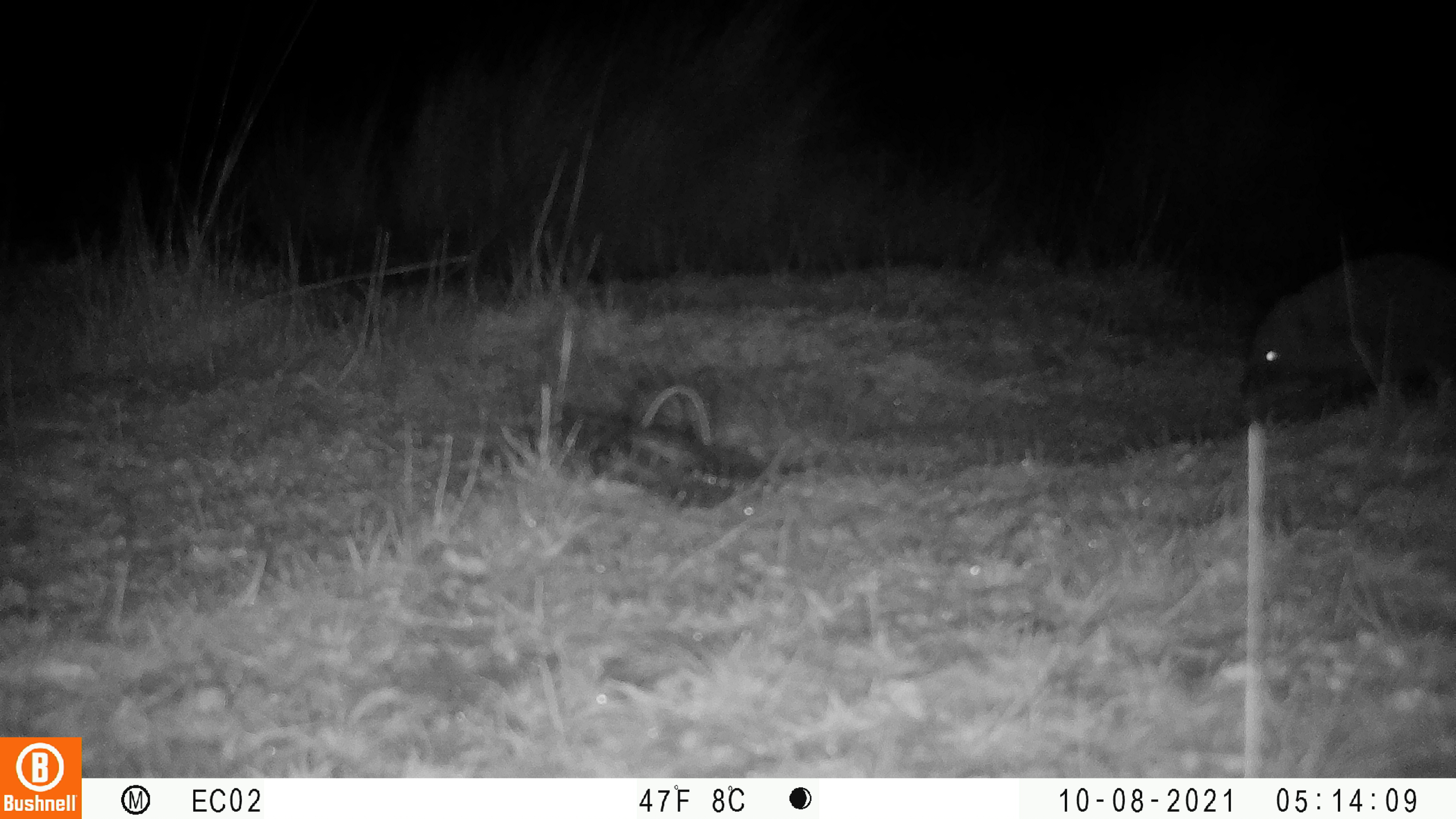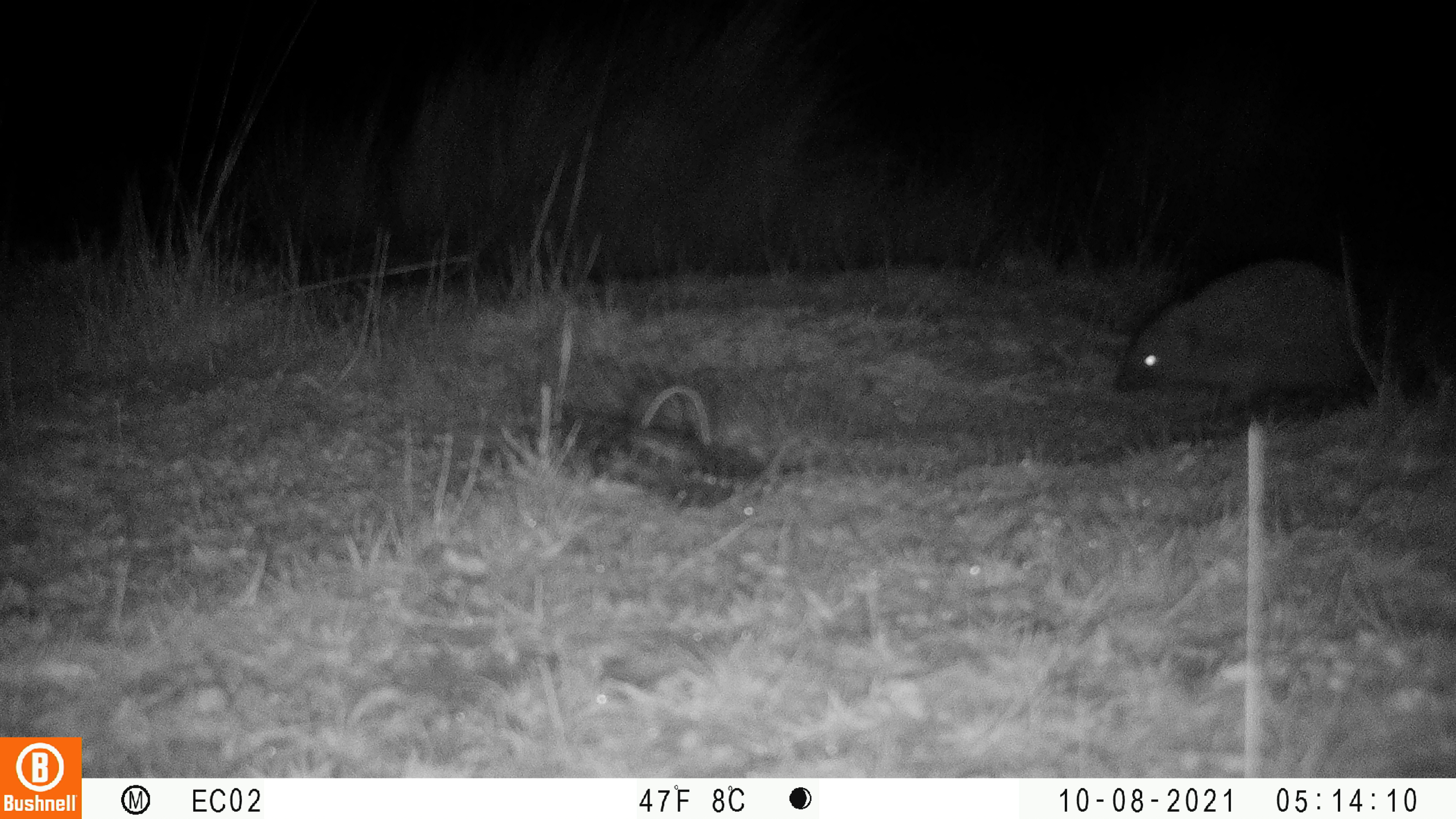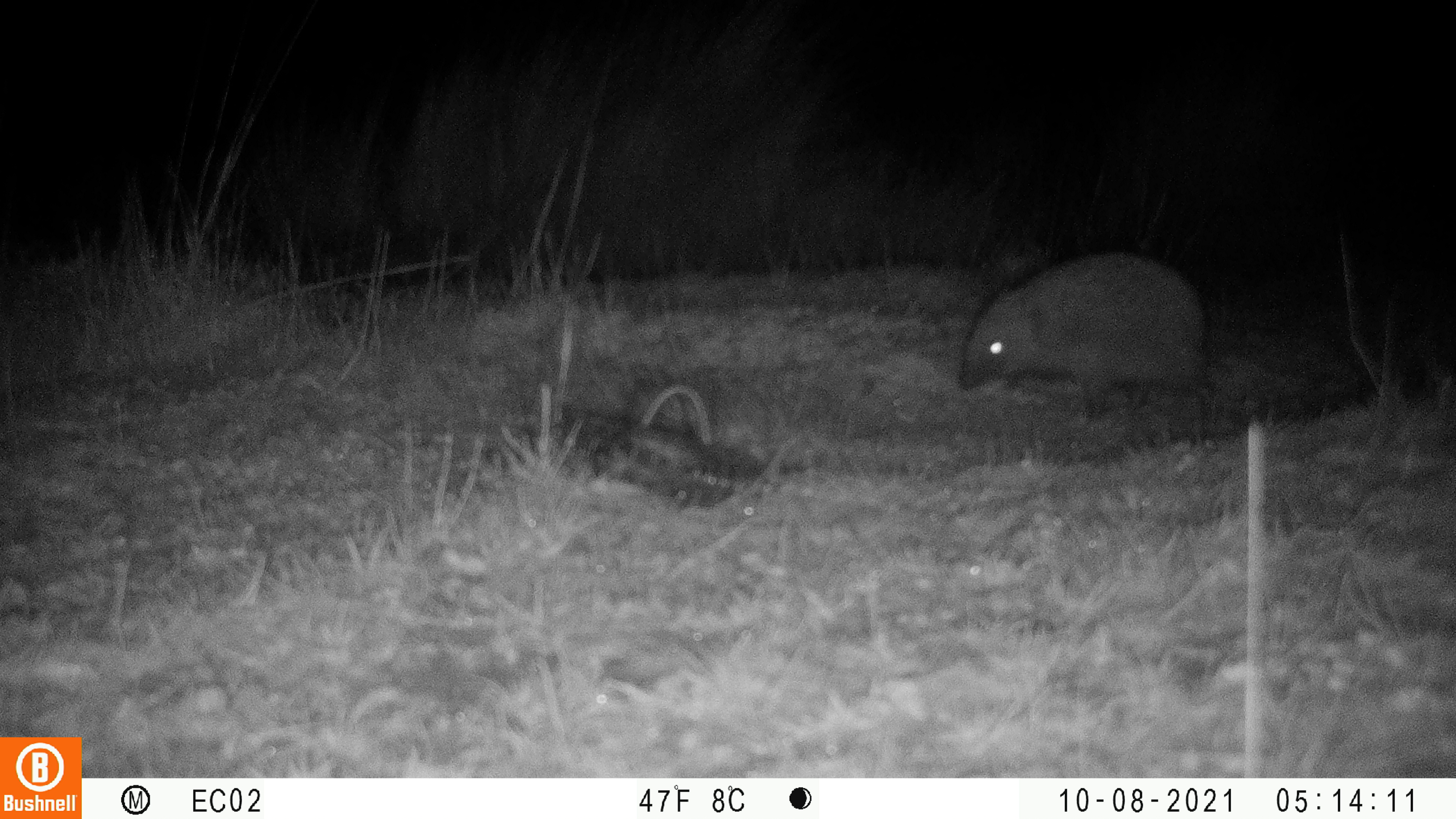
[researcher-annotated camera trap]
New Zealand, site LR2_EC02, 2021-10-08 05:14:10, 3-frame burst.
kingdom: Animalia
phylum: Chordata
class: Mammalia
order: Eulipotyphla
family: Erinaceidae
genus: Erinaceus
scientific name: Erinaceus europaeus europaeus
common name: european hedgehog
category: hedgehog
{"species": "hedgehog (european hedgehog) (Erinaceus europaeus europaeus)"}